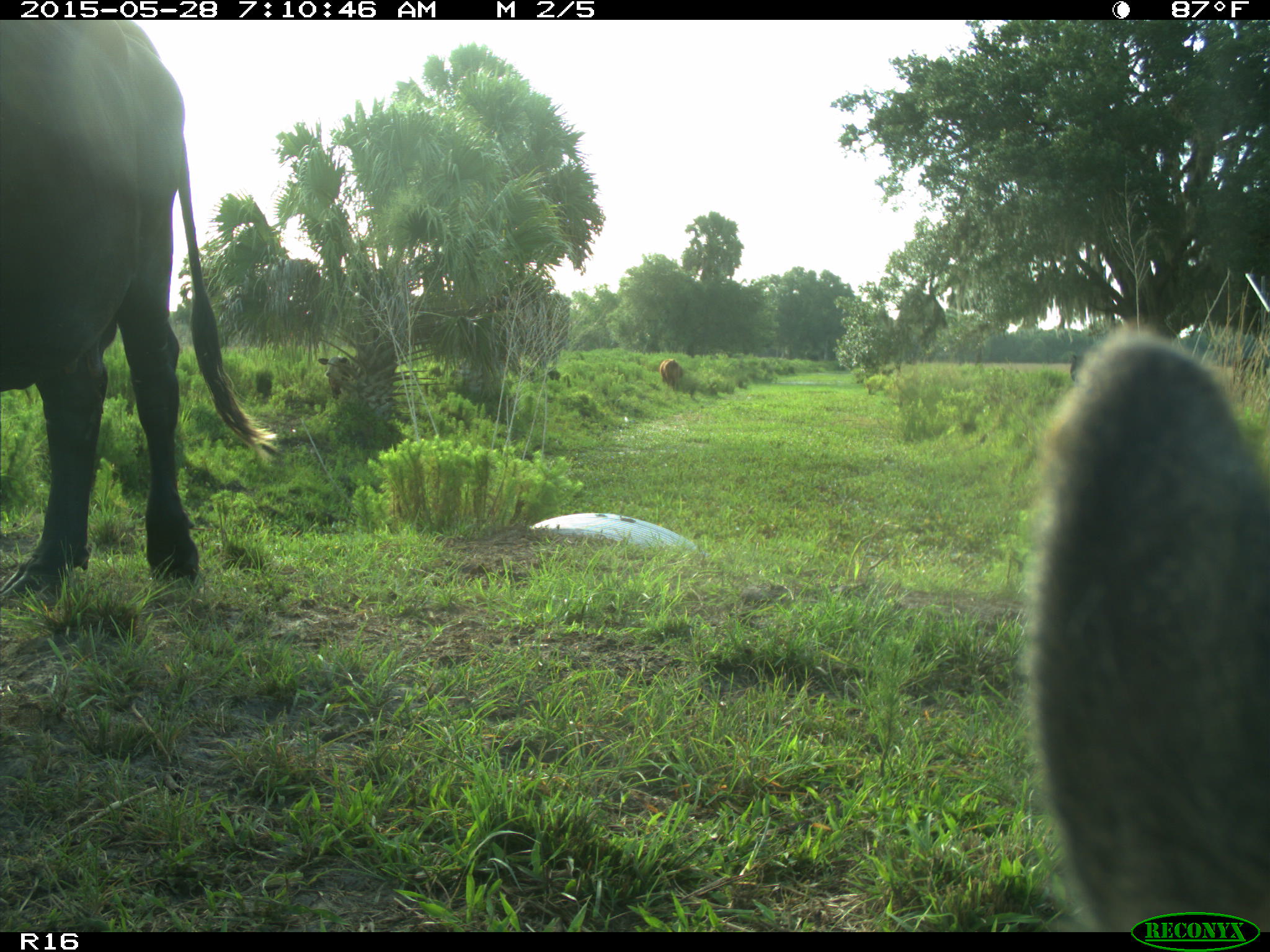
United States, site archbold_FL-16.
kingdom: Animalia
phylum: Chordata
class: Mammalia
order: Artiodactyla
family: Bovidae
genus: Bos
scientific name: Bos taurus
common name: domestic cow